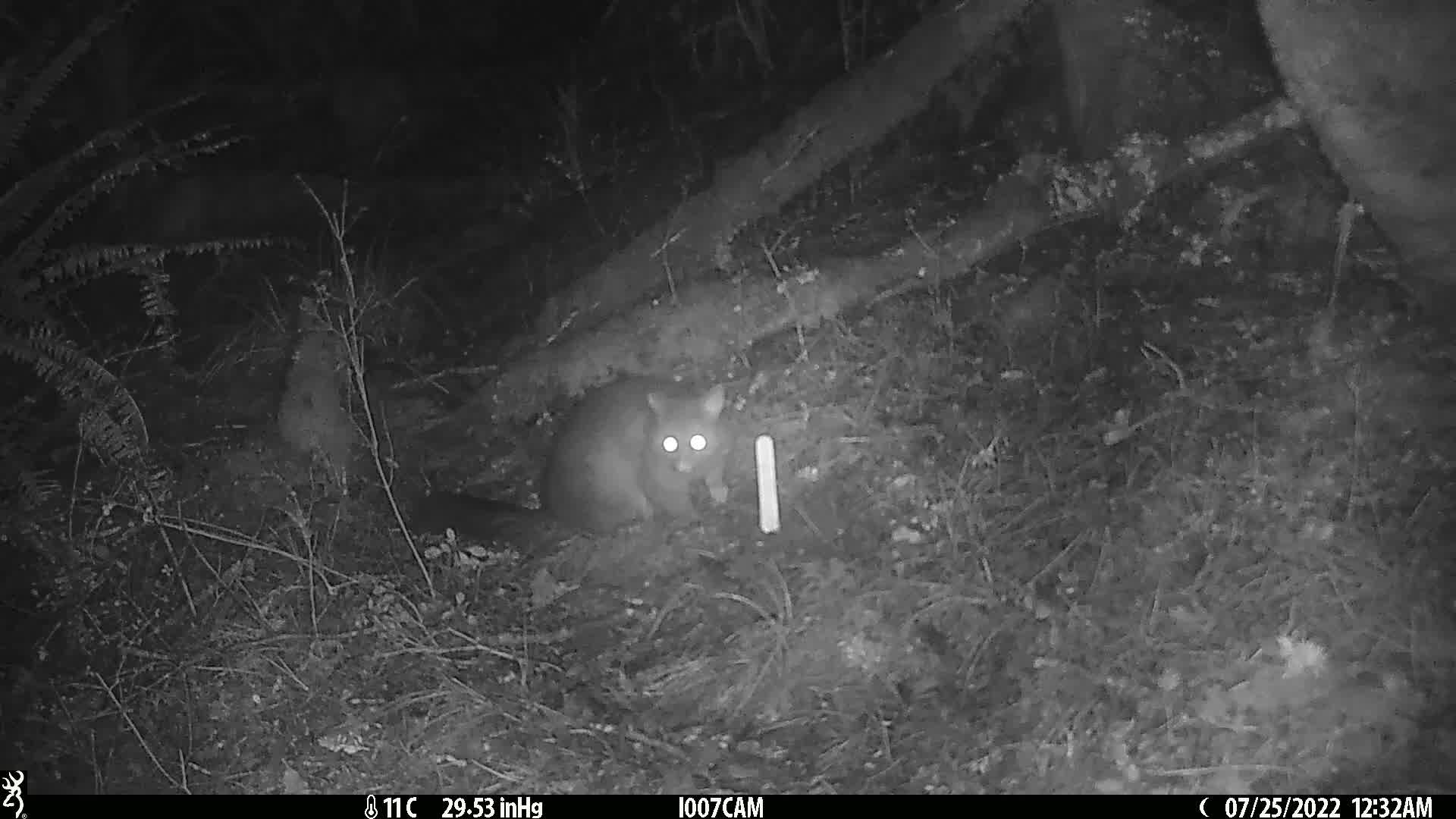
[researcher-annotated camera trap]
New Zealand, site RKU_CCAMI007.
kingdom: Animalia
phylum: Chordata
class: Mammalia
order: Diprotodontia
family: Phalangeridae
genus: Trichosurus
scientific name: Trichosurus vulpecula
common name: common brushtail possum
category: possum